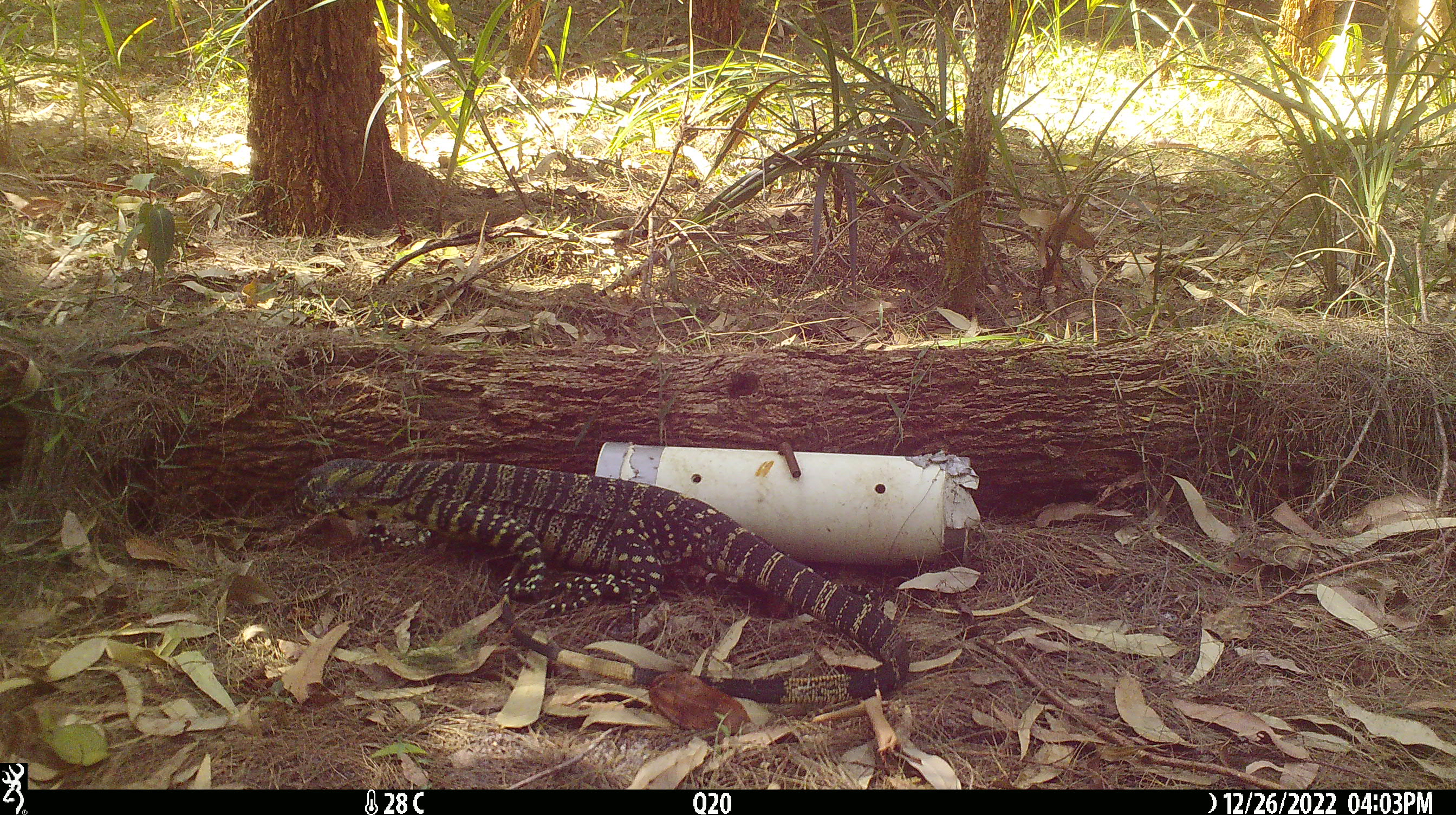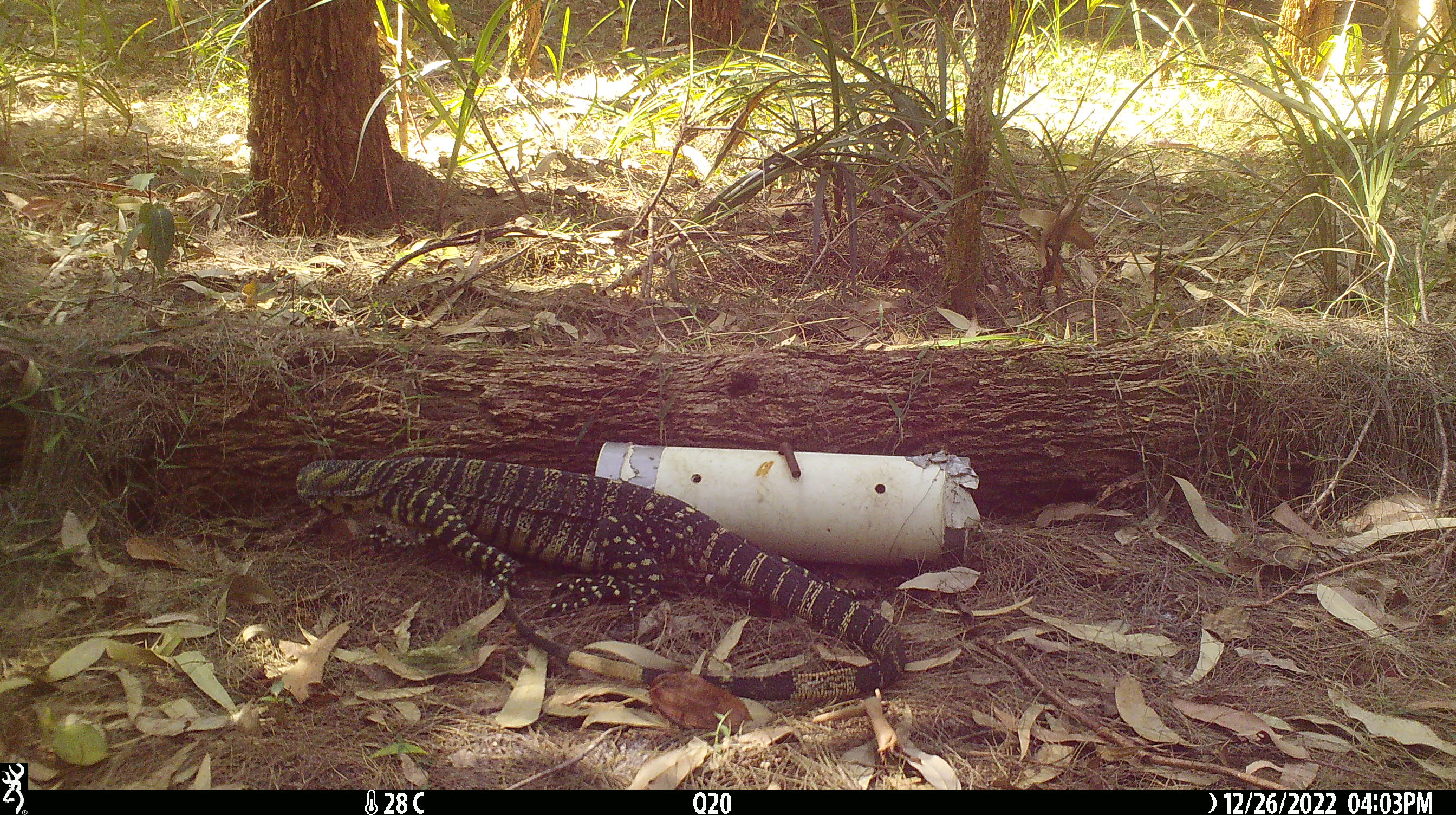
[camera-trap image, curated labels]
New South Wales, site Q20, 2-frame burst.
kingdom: Animalia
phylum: Chordata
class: Reptilia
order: Squamata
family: Varanidae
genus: Varanus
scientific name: Varanus varius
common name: lace monitor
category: goanna